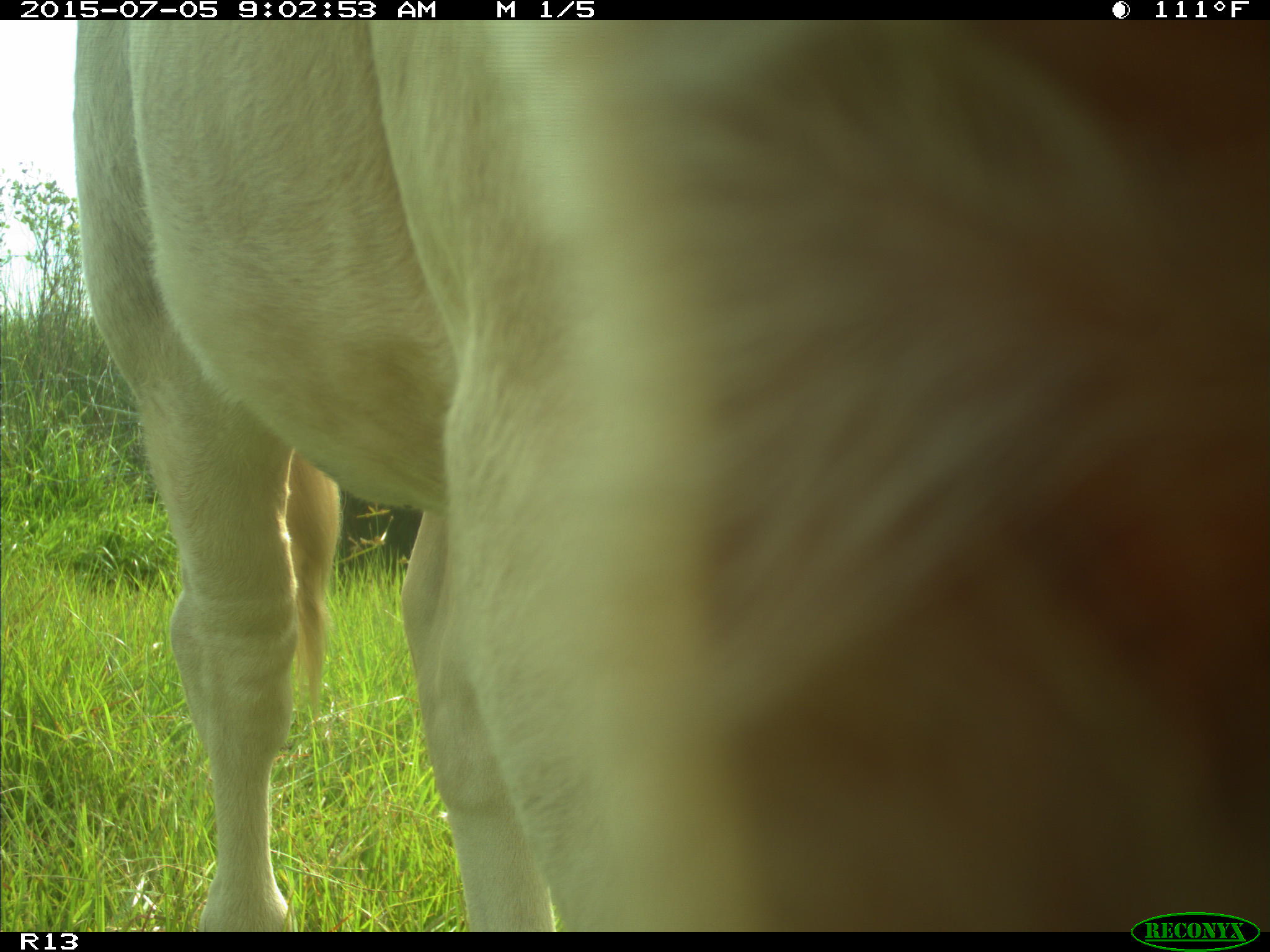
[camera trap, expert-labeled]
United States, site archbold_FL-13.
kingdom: Animalia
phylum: Chordata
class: Mammalia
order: Artiodactyla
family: Bovidae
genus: Bos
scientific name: Bos taurus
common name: domestic cow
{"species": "Bos taurus (domestic cow)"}